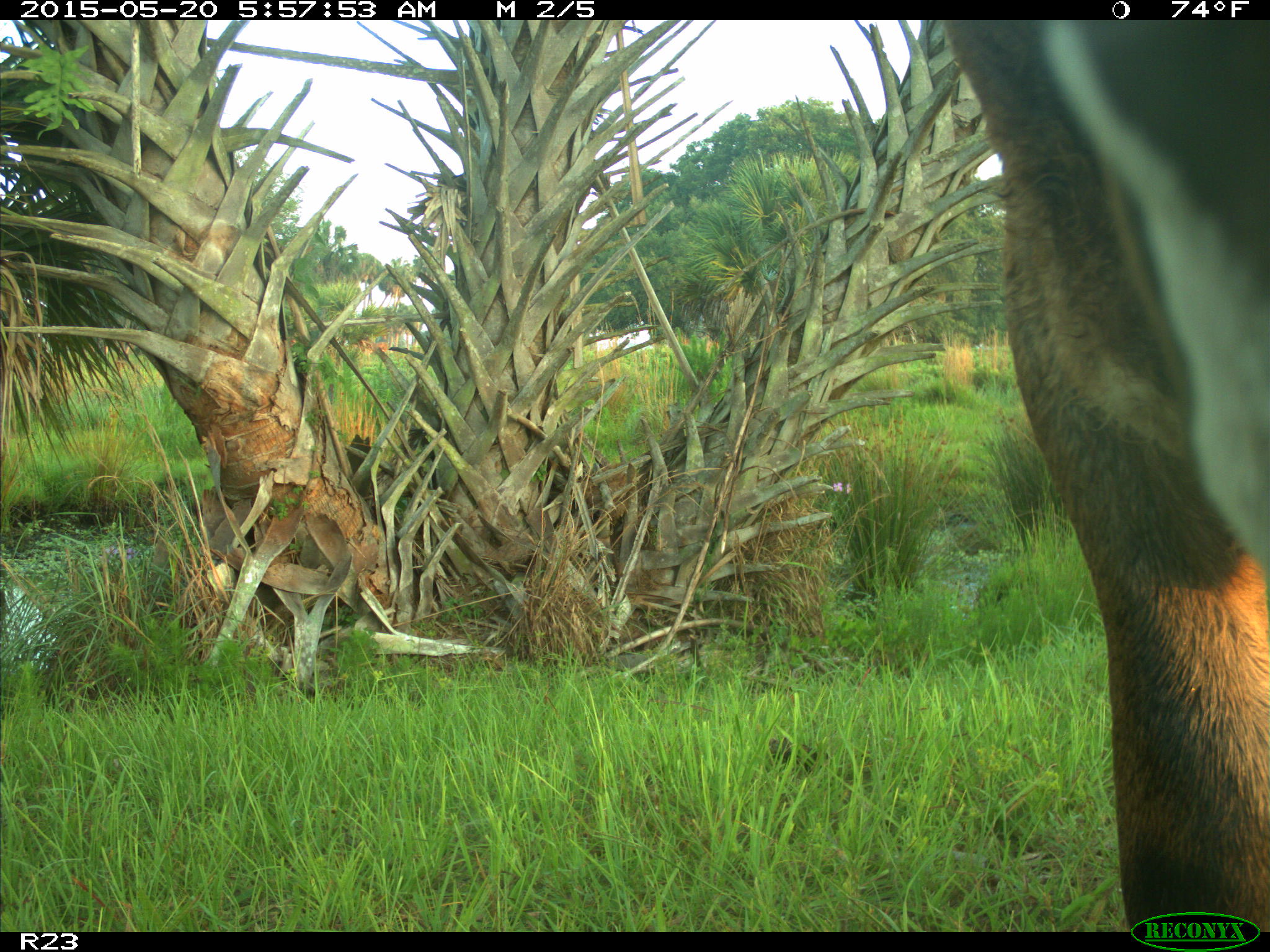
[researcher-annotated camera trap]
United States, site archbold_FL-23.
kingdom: Animalia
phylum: Chordata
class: Mammalia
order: Artiodactyla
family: Bovidae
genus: Bos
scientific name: Bos taurus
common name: domestic cow